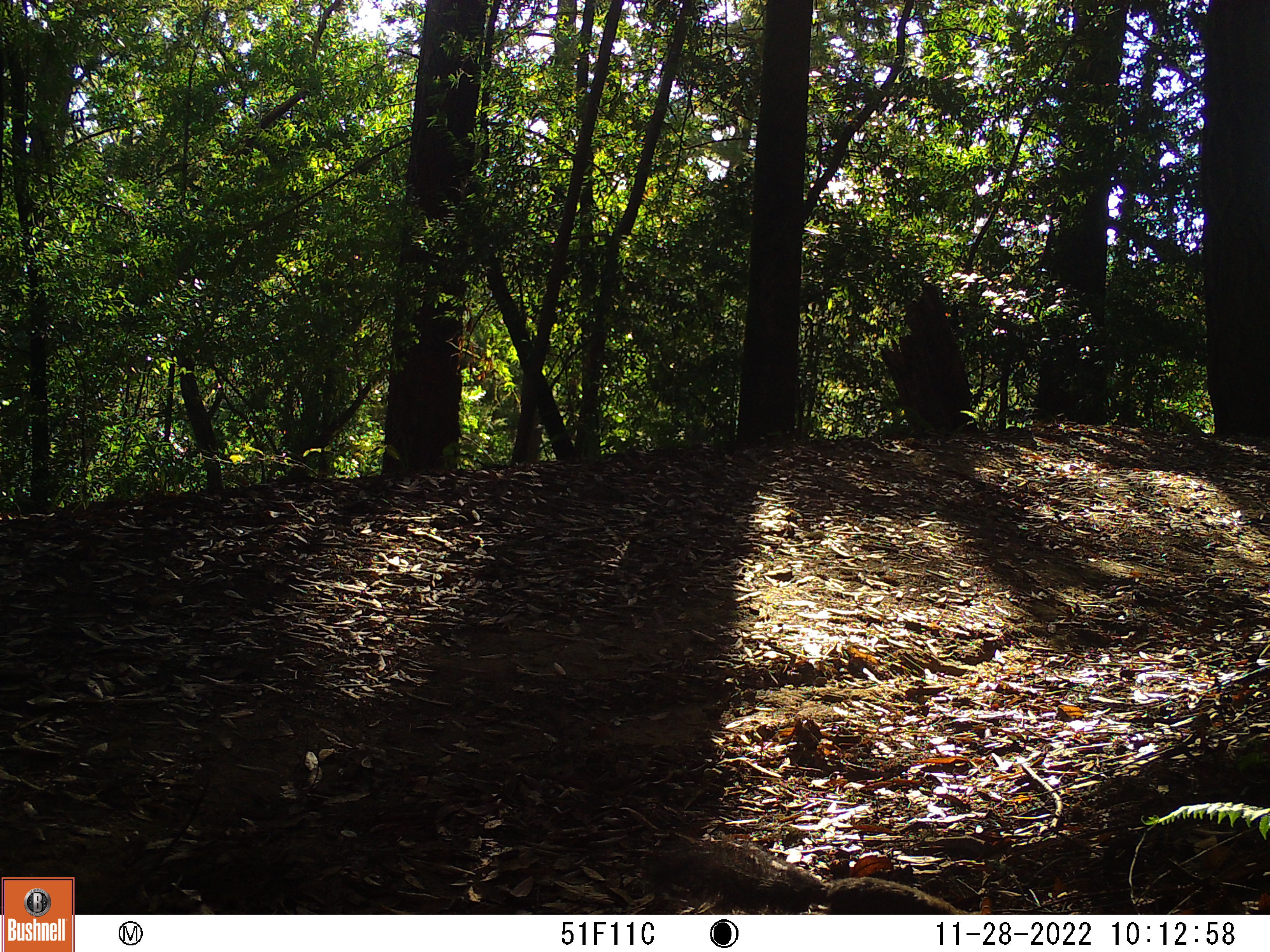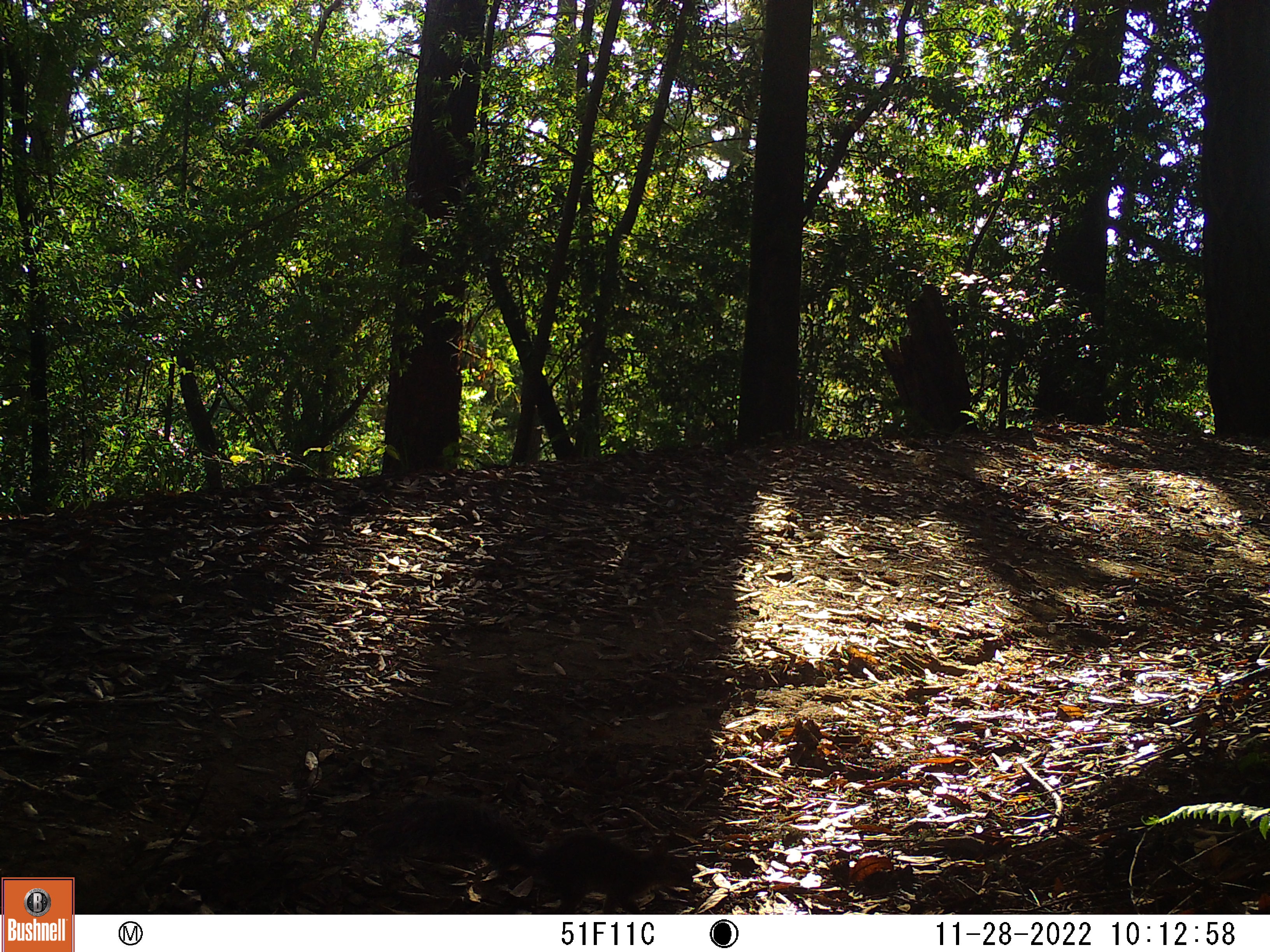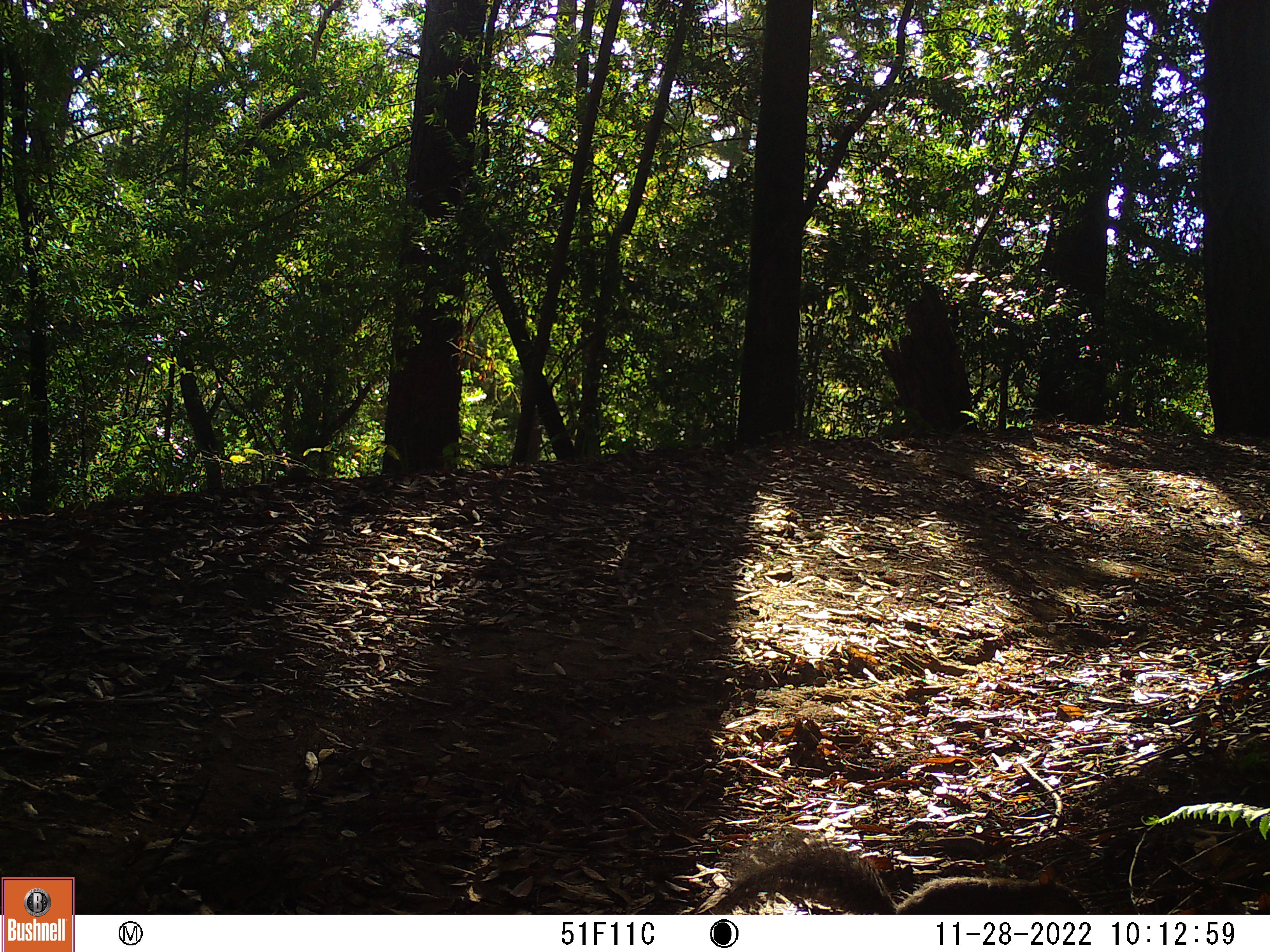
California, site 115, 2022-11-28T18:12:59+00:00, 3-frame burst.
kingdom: Animalia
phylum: Chordata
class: Mammalia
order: Rodentia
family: Sciuridae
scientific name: Sciuridae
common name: squirrel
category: unknown squirrel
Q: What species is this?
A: Unknown squirrel (squirrel) (Sciuridae).